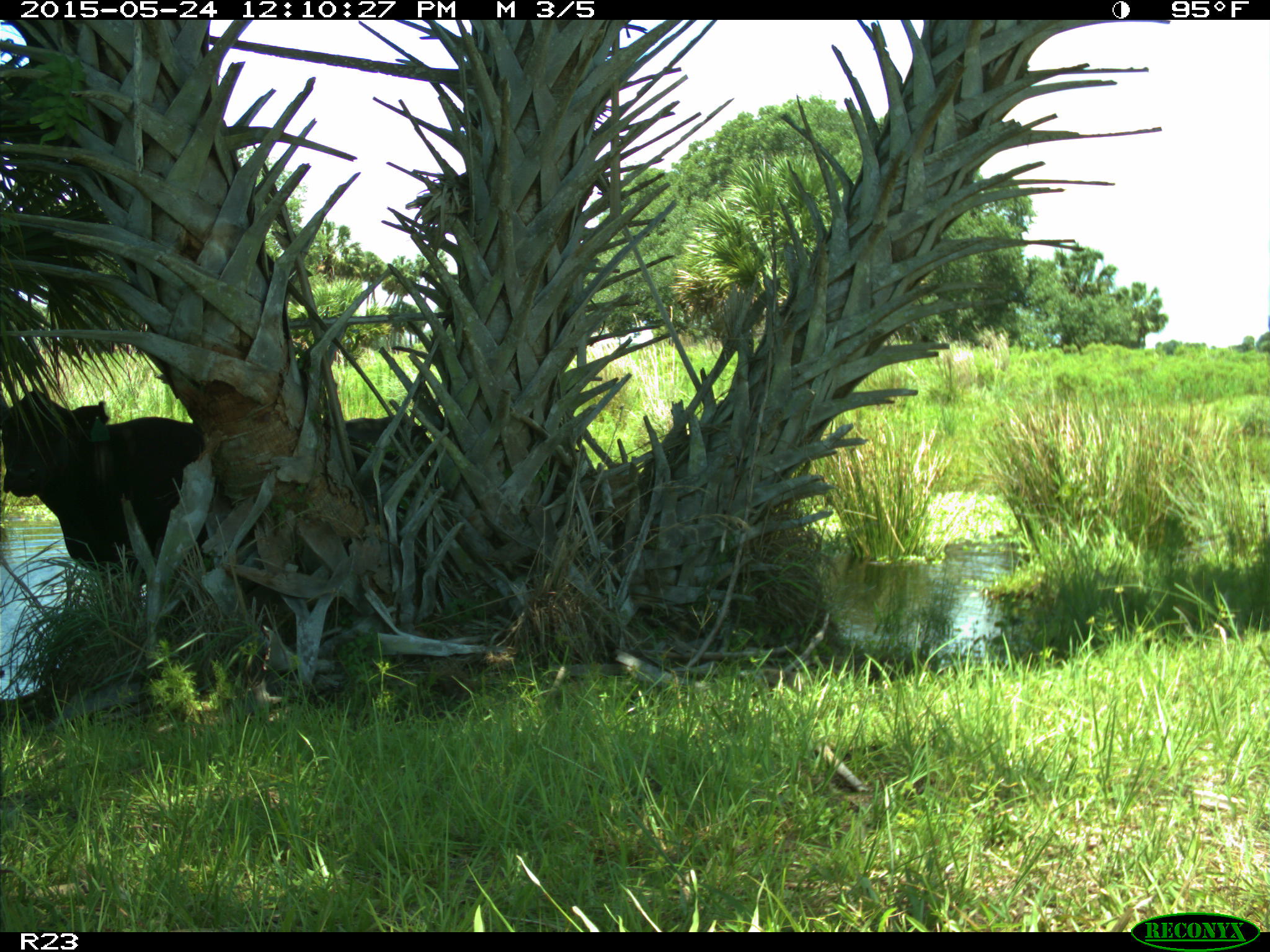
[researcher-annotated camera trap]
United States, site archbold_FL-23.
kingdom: Animalia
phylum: Chordata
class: Mammalia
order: Artiodactyla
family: Bovidae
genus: Bos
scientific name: Bos taurus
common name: domestic cow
Bos taurus (domestic cow).